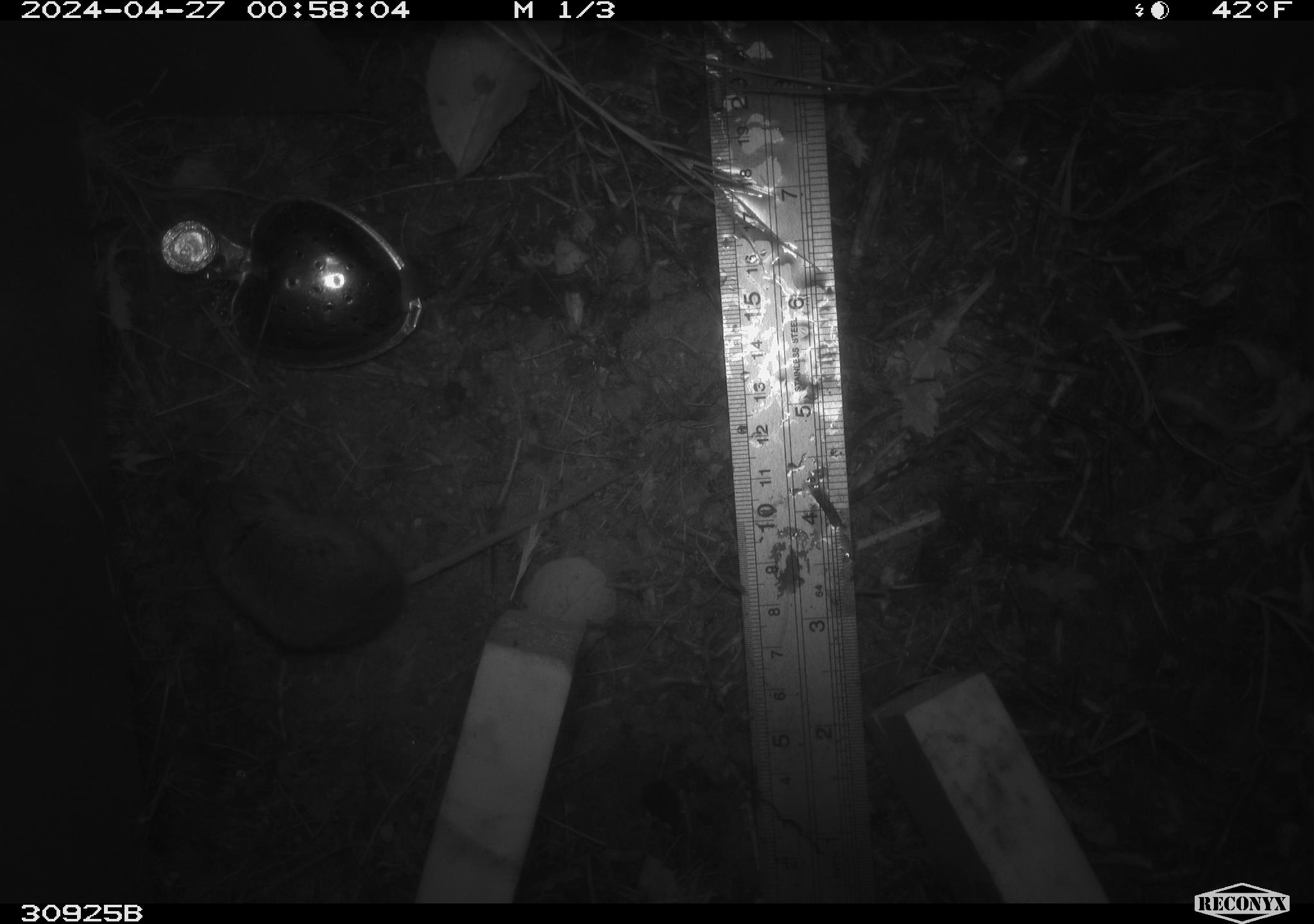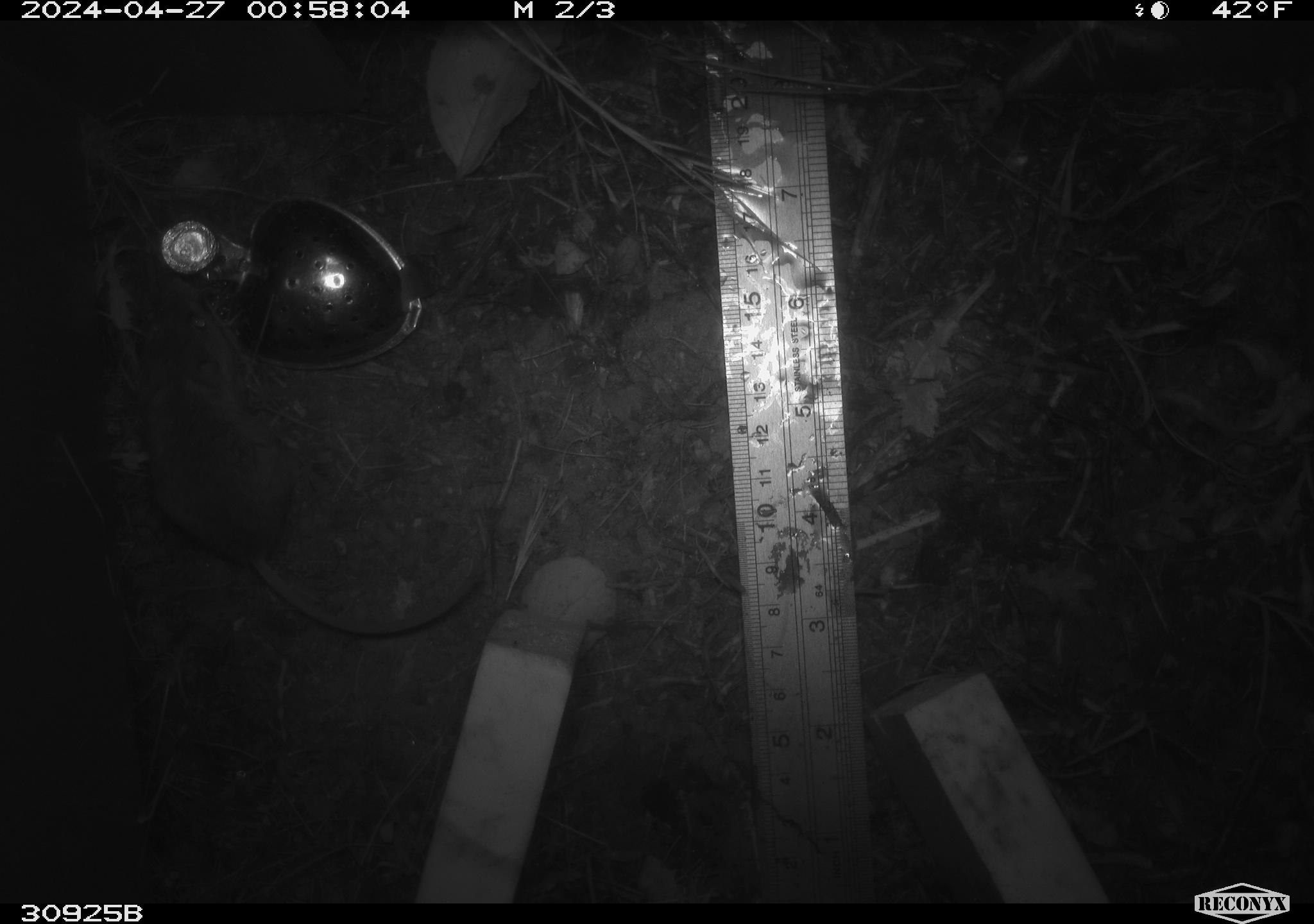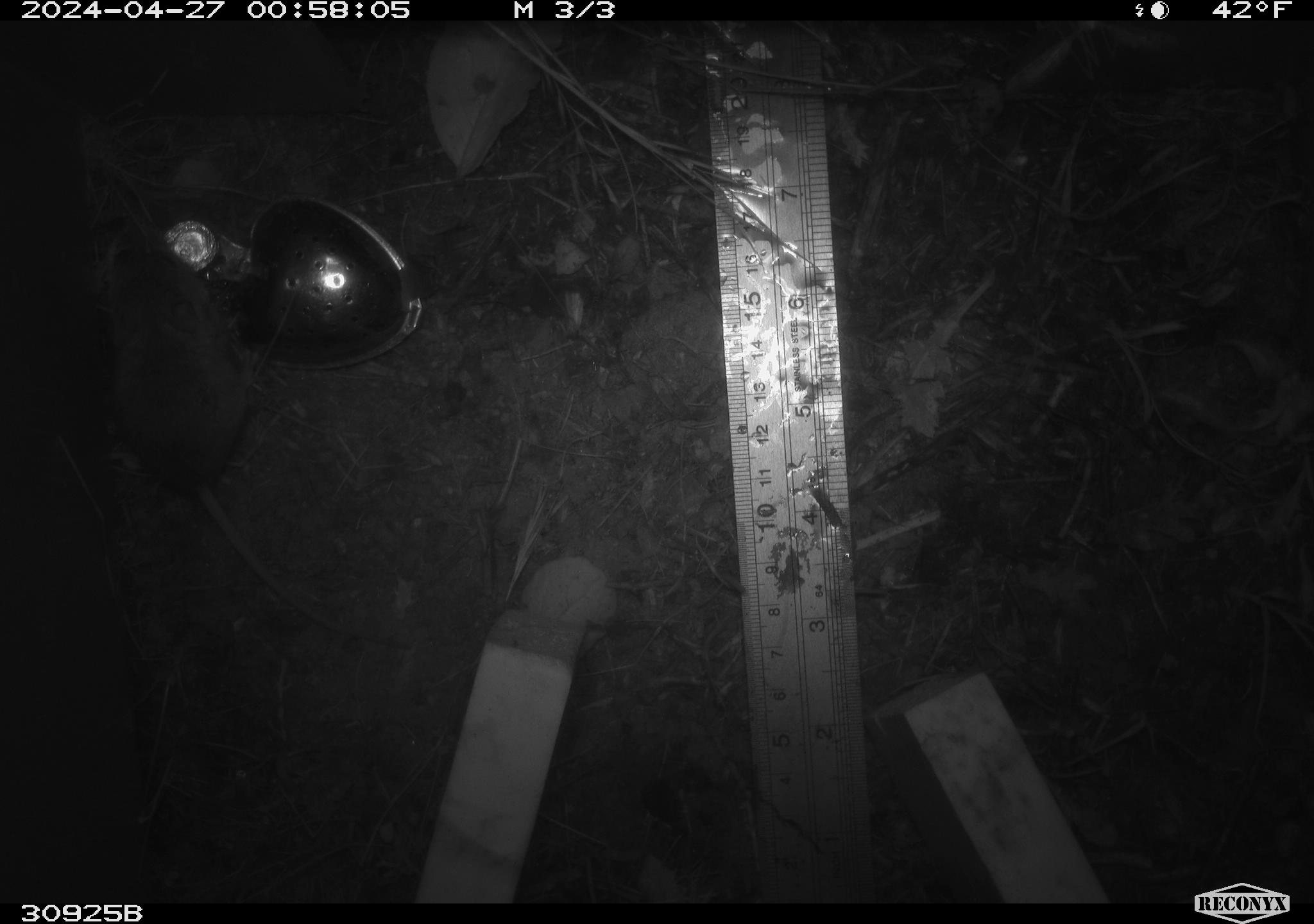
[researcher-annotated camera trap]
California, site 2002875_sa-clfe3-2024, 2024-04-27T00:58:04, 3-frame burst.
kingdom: Animalia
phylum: Chordata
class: Mammalia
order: Rodentia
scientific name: Rodentia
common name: mouse species